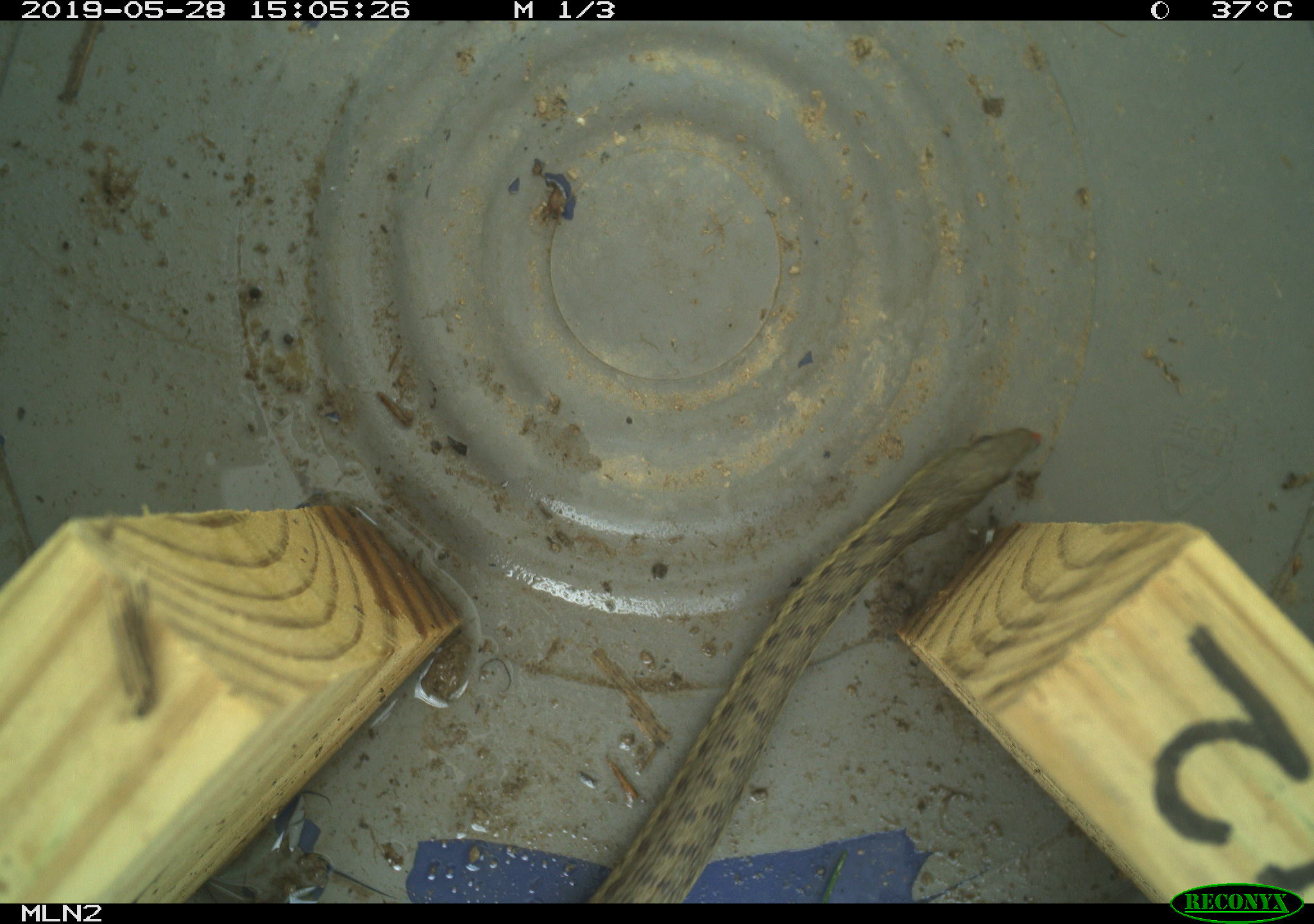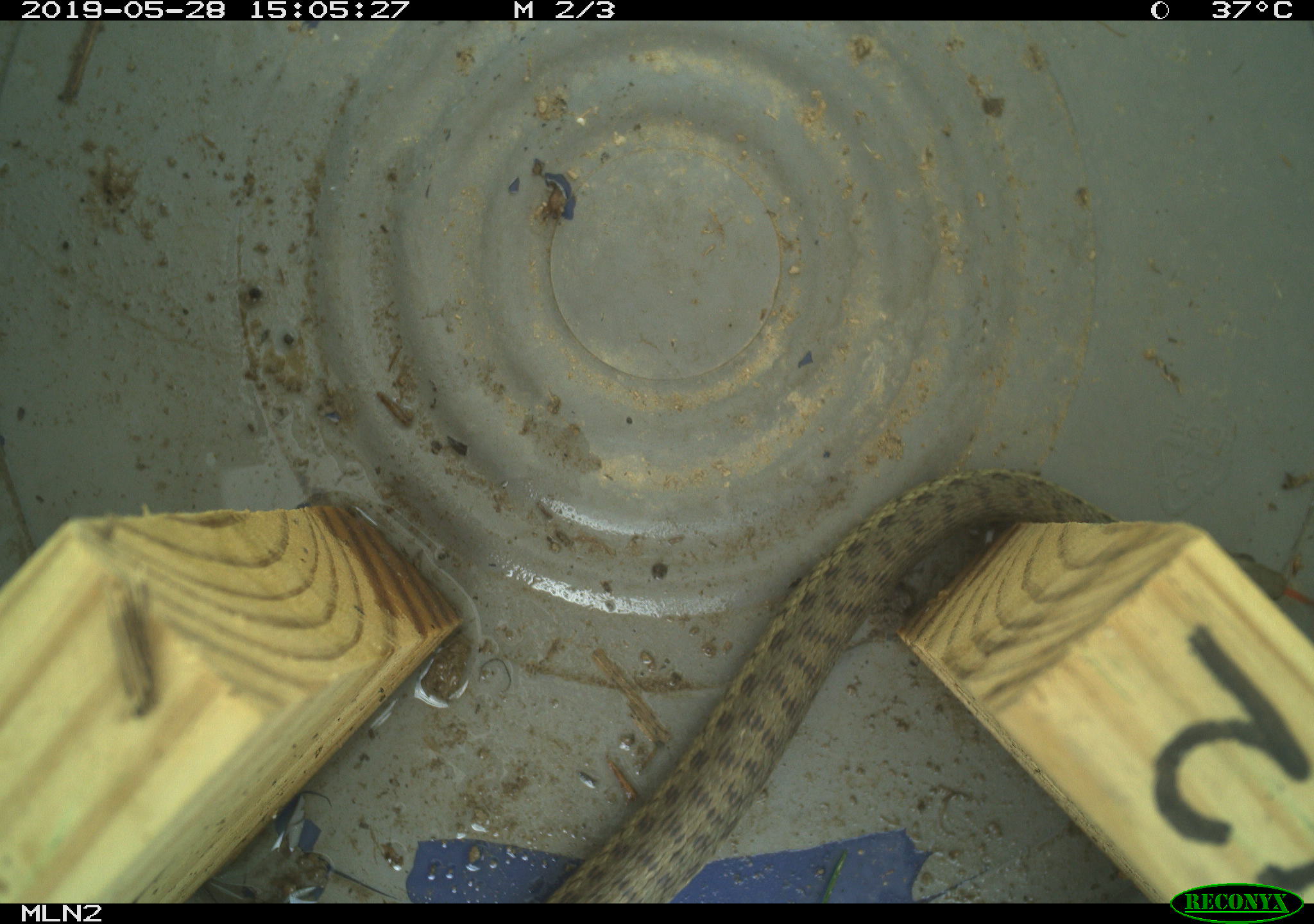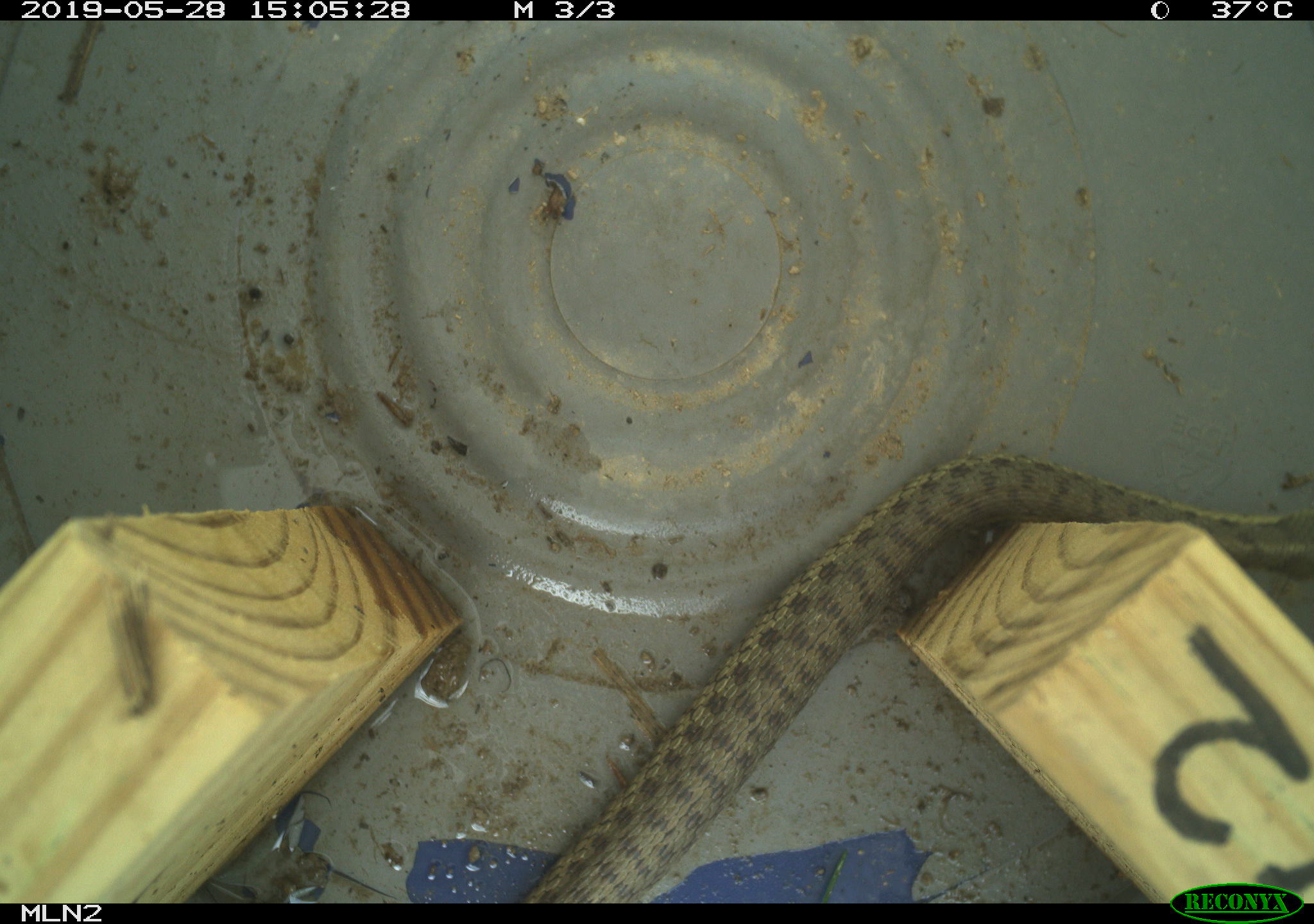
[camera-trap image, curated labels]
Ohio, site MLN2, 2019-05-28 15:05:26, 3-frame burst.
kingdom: Animalia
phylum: Chordata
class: Reptilia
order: Squamata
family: Colubridae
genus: Thamnophis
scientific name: Thamnophis sirtalis sirtalis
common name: eastern gartersnake